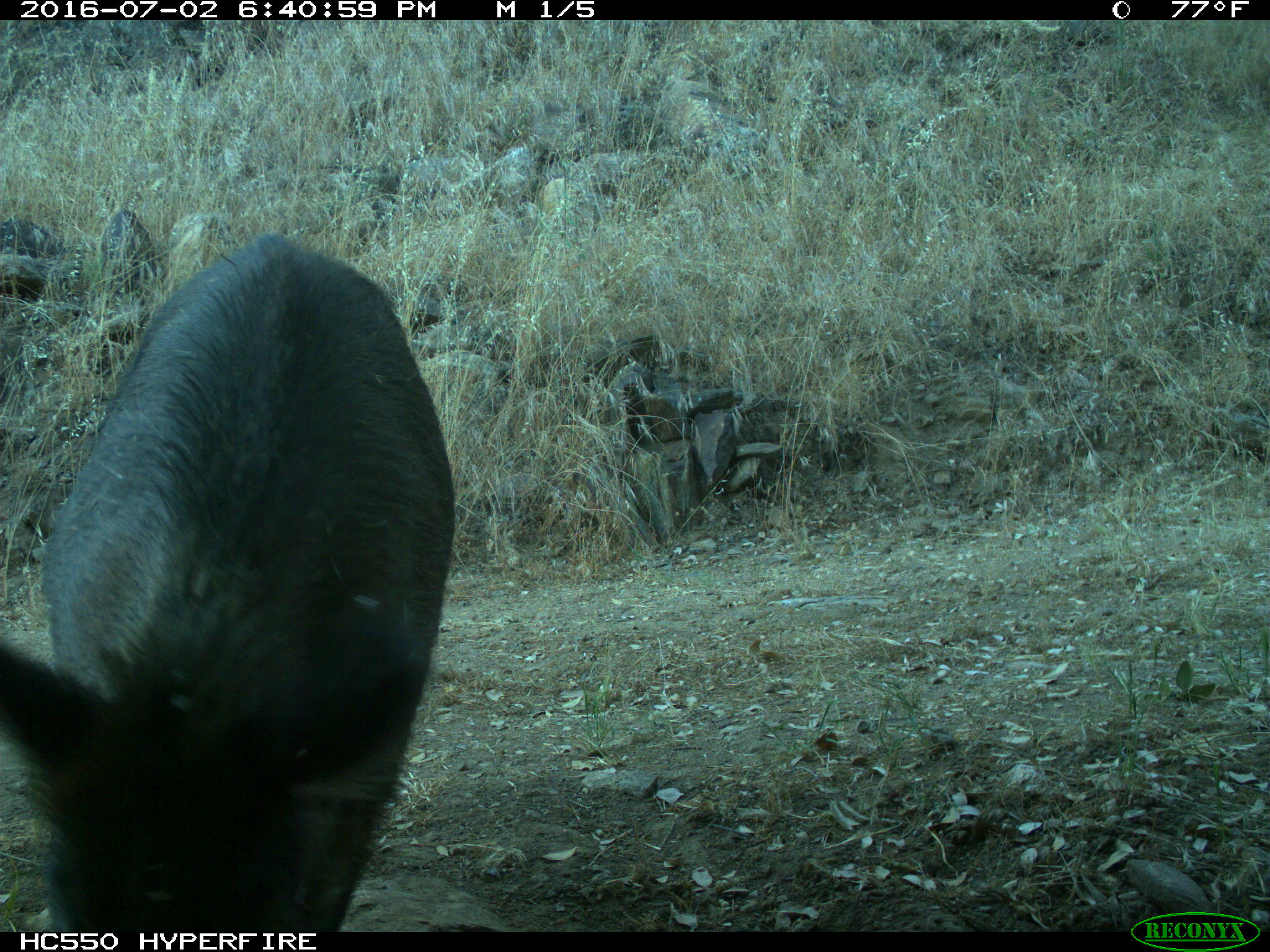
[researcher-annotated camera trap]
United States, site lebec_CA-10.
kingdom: Animalia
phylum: Chordata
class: Mammalia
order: Artiodactyla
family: Suidae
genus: Sus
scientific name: Sus scrofa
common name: wild boar